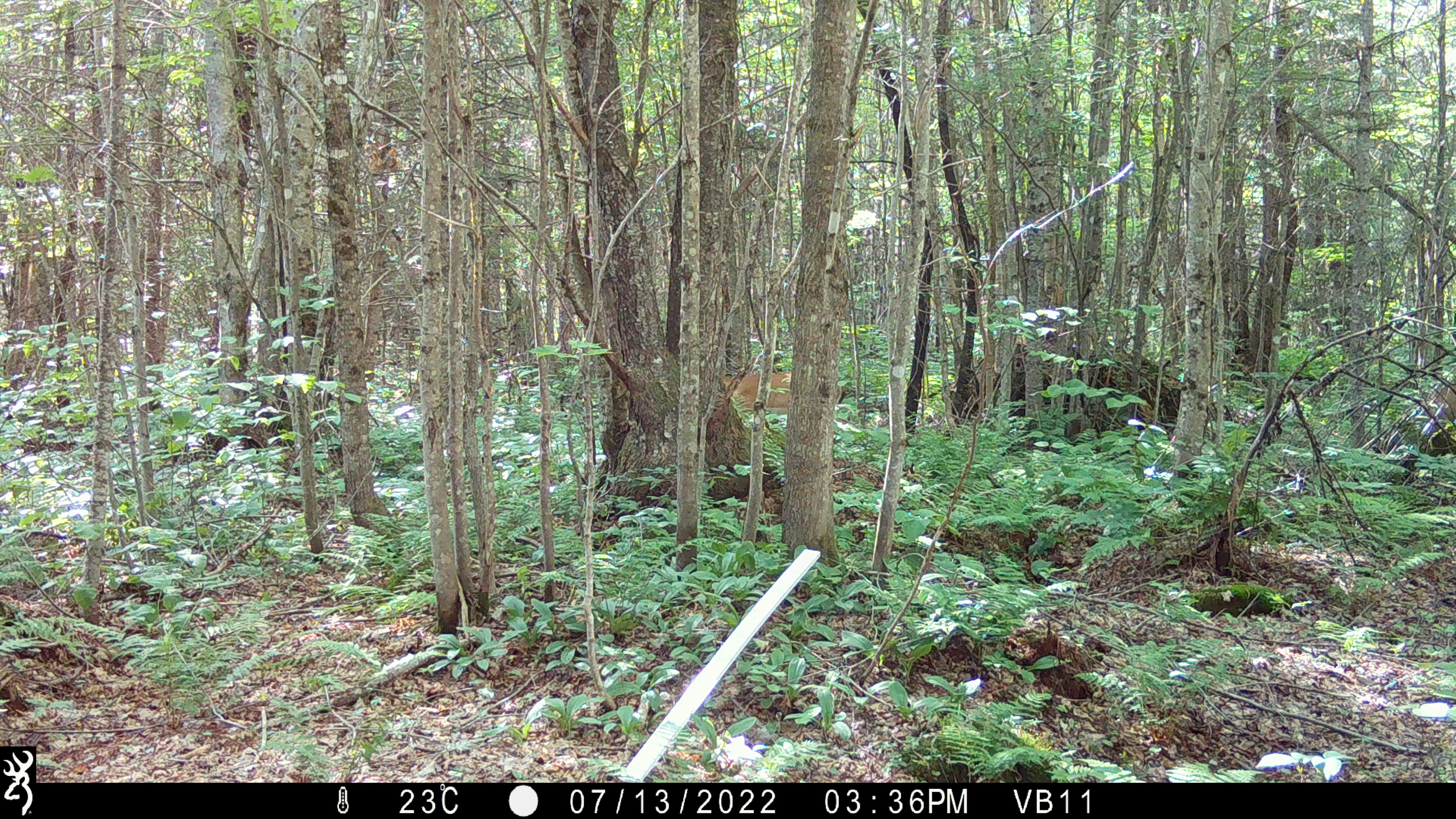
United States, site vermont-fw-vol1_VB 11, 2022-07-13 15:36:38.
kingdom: Animalia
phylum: Chordata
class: Mammalia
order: Artiodactyla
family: Cervidae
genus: Odocoileus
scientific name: Odocoileus virginianus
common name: white-tailed deer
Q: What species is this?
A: White-tailed deer (Odocoileus virginianus).